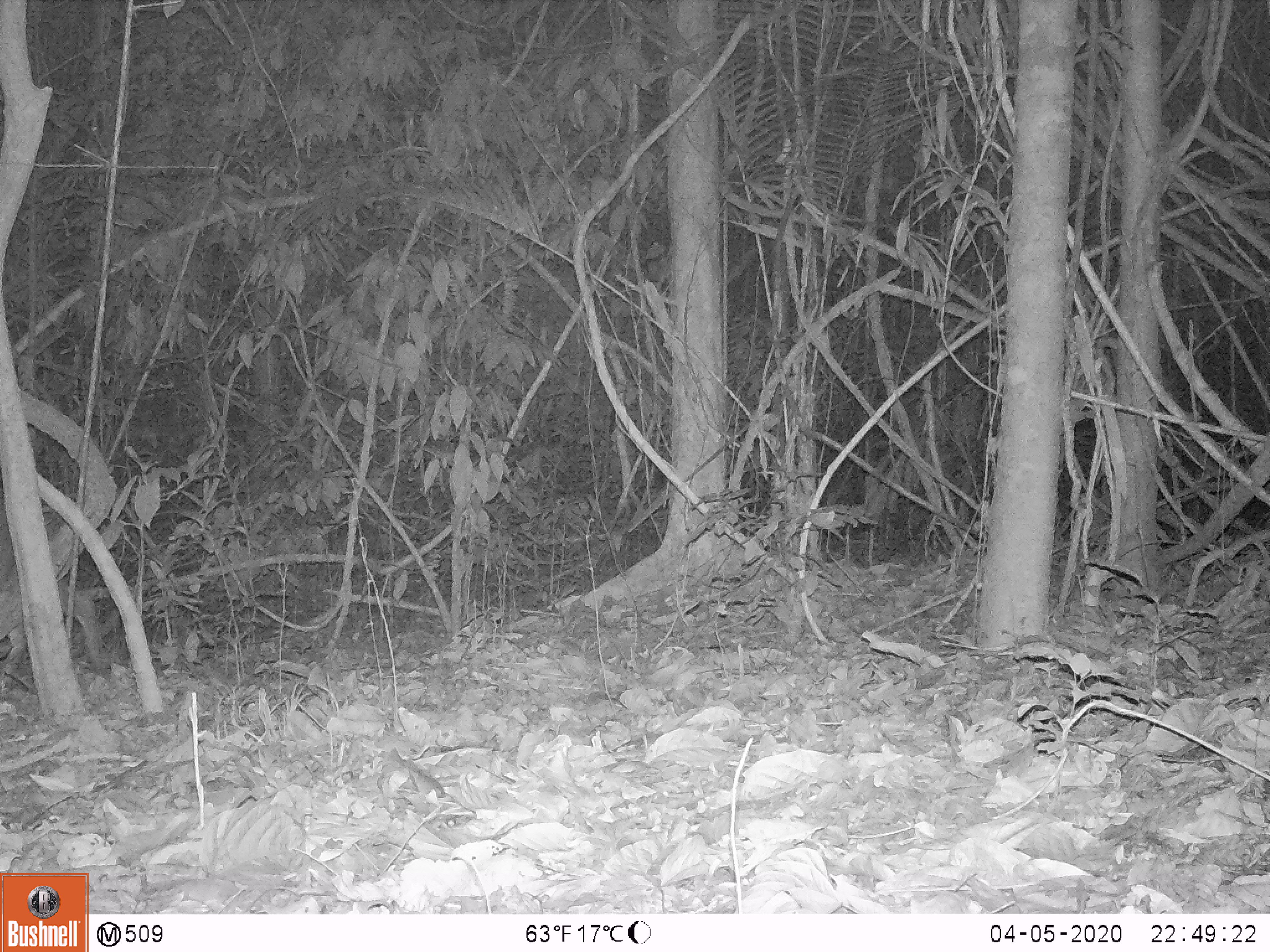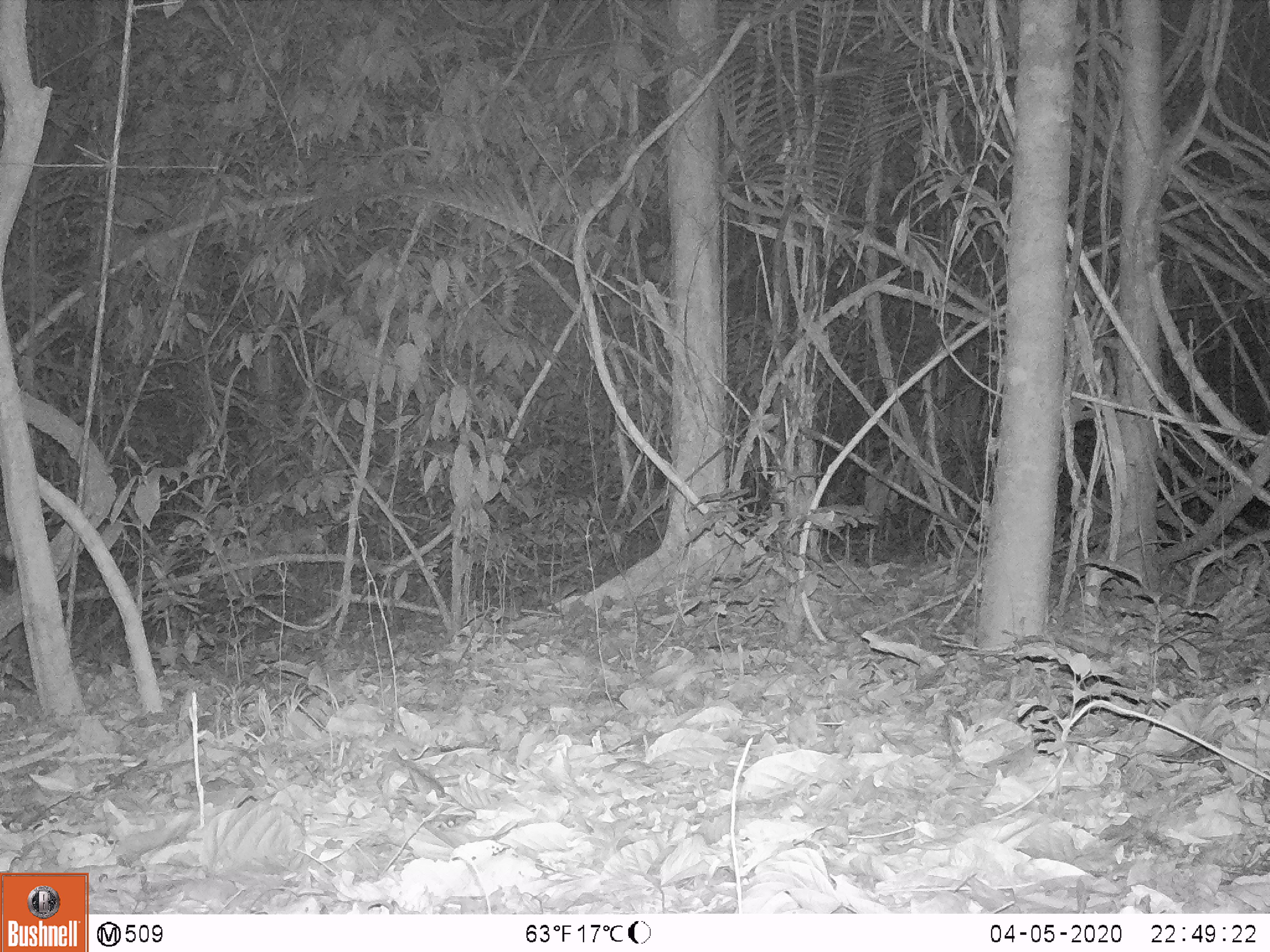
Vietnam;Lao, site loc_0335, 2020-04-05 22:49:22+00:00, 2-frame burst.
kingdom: Animalia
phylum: Chordata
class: Mammalia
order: Artiodactyla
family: Cervidae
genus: Muntiacus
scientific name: Muntiacus vuquangensis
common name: large-antlered muntjac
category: large antlered muntjac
Large antlered muntjac (large-antlered muntjac) (Muntiacus vuquangensis). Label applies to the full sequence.